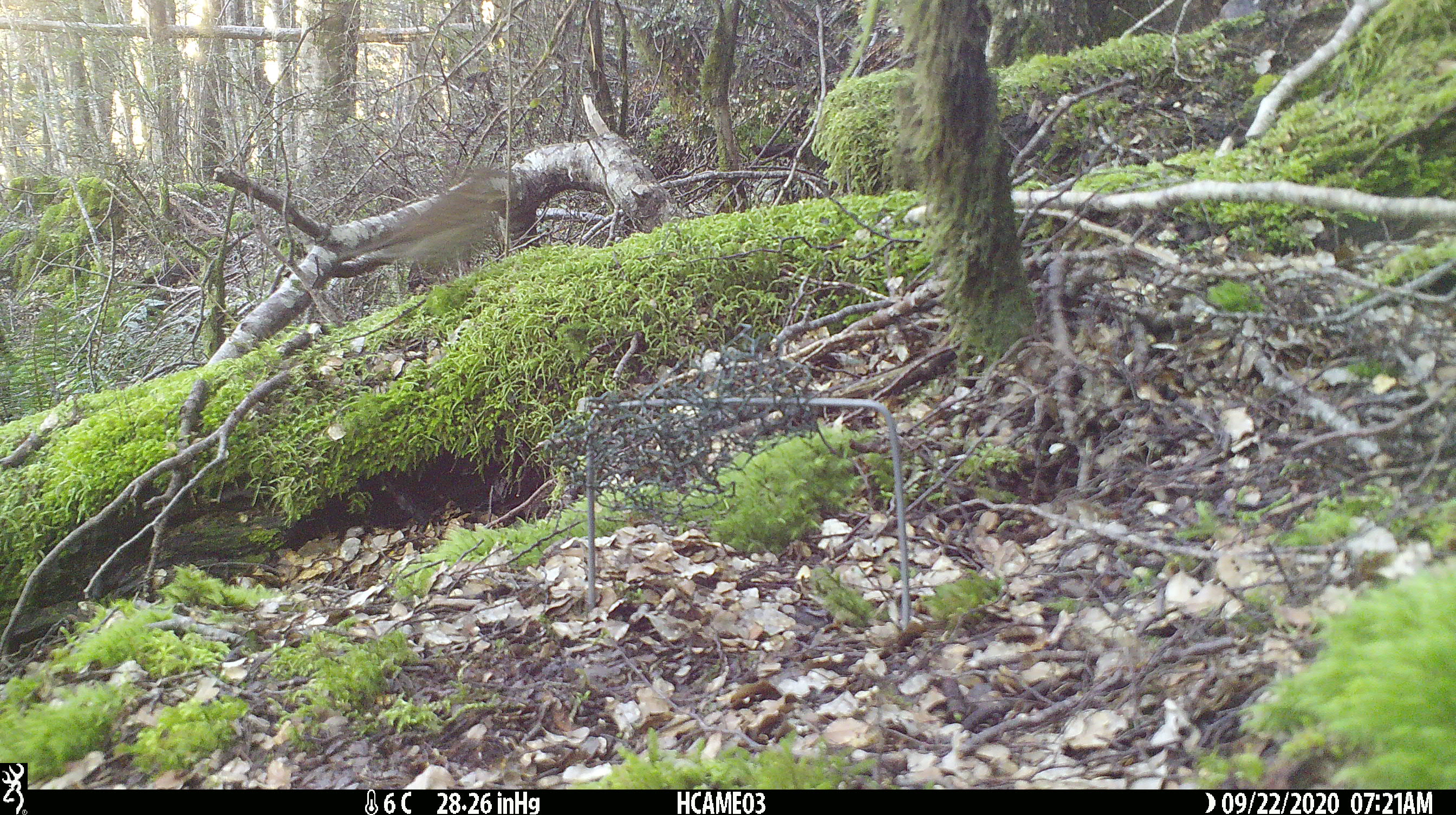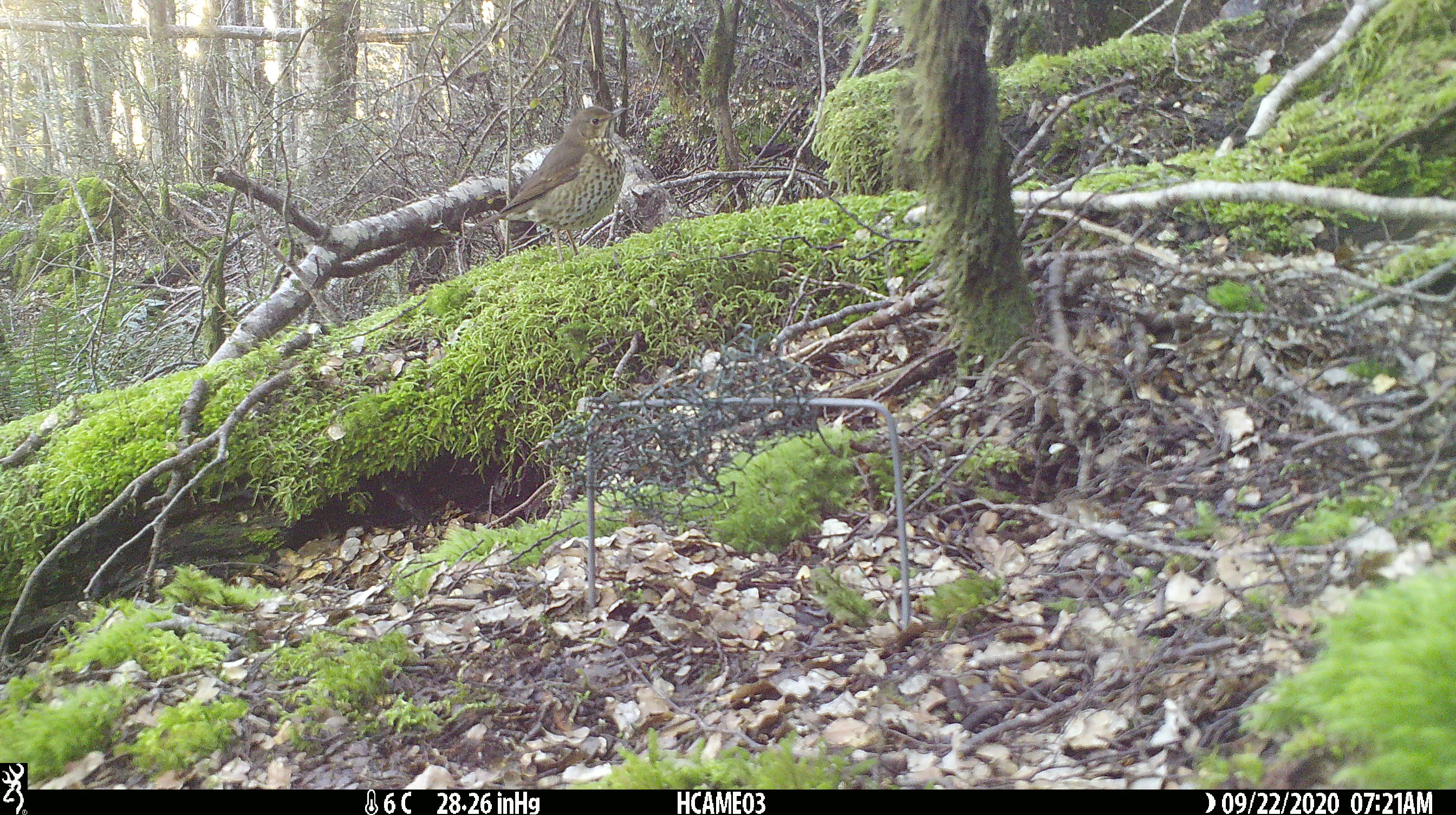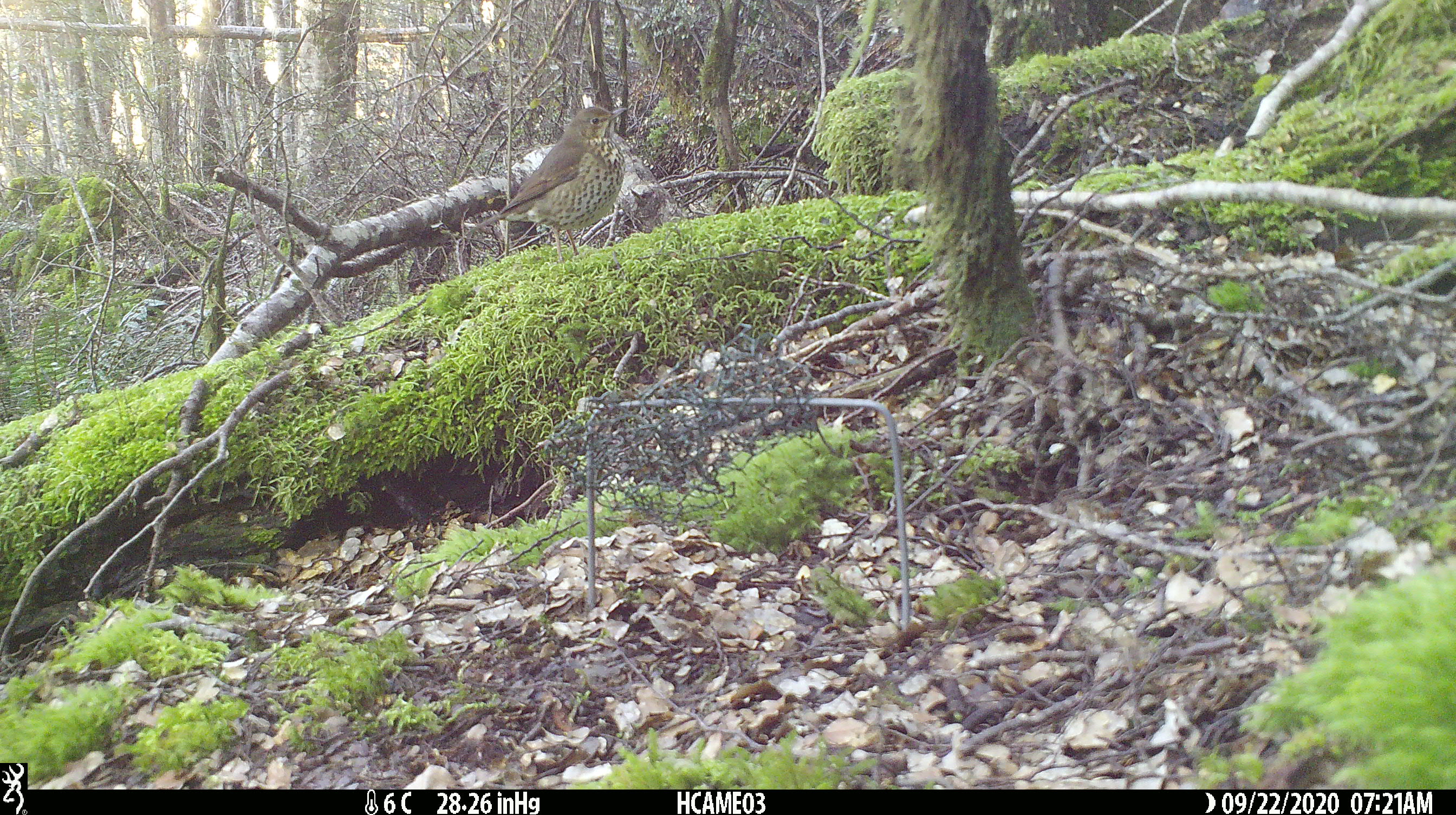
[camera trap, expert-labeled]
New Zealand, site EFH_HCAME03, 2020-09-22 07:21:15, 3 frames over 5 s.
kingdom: Animalia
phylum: Chordata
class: Aves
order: Passeriformes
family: Turdidae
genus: Turdus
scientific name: Turdus philomelos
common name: song thrush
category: thrush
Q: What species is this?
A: Thrush (song thrush) (Turdus philomelos).